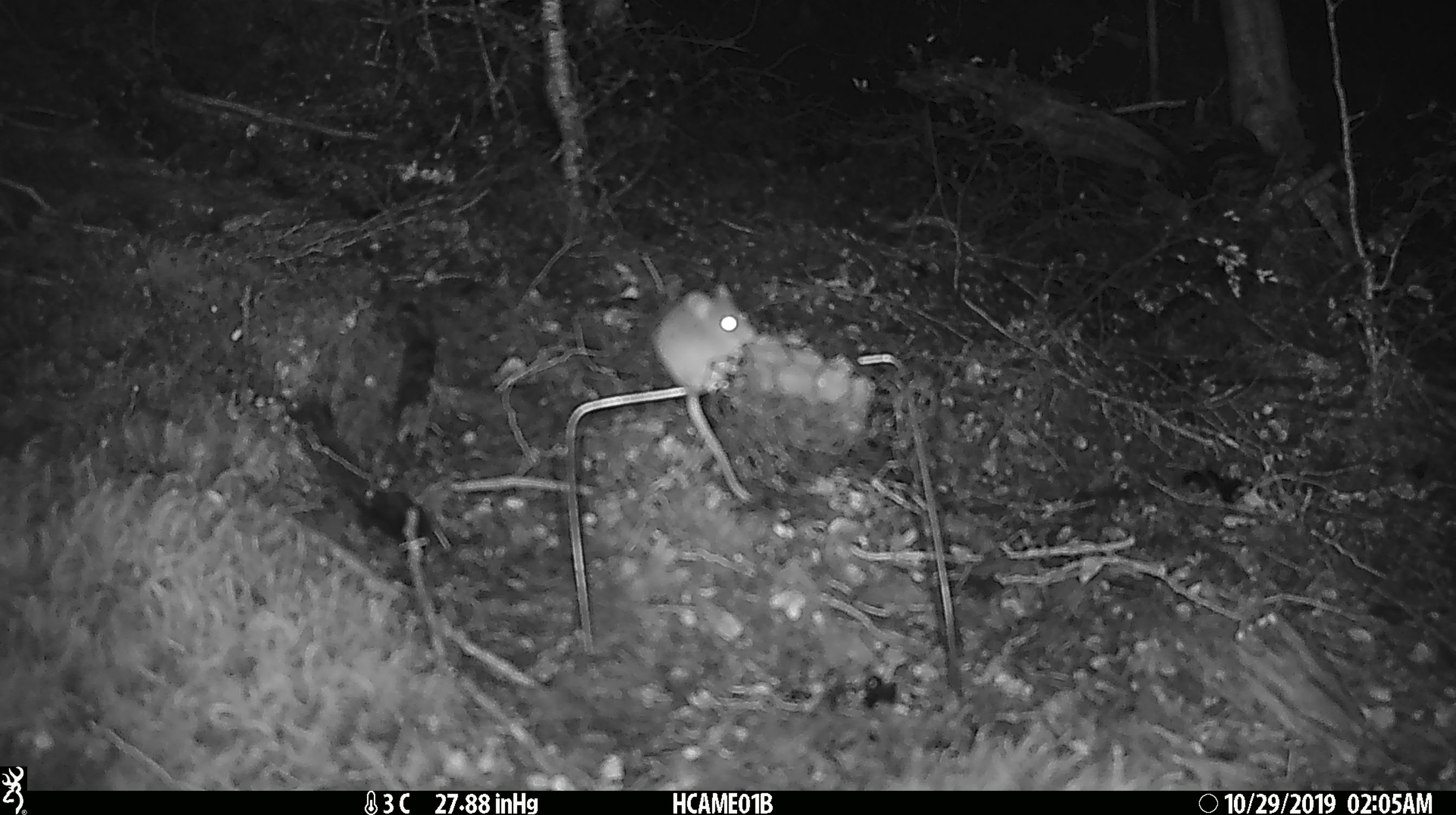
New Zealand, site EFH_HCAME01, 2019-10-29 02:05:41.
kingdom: Animalia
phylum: Chordata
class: Mammalia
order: Rodentia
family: Muridae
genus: Mus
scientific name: Mus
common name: mouse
Mouse (Mus).